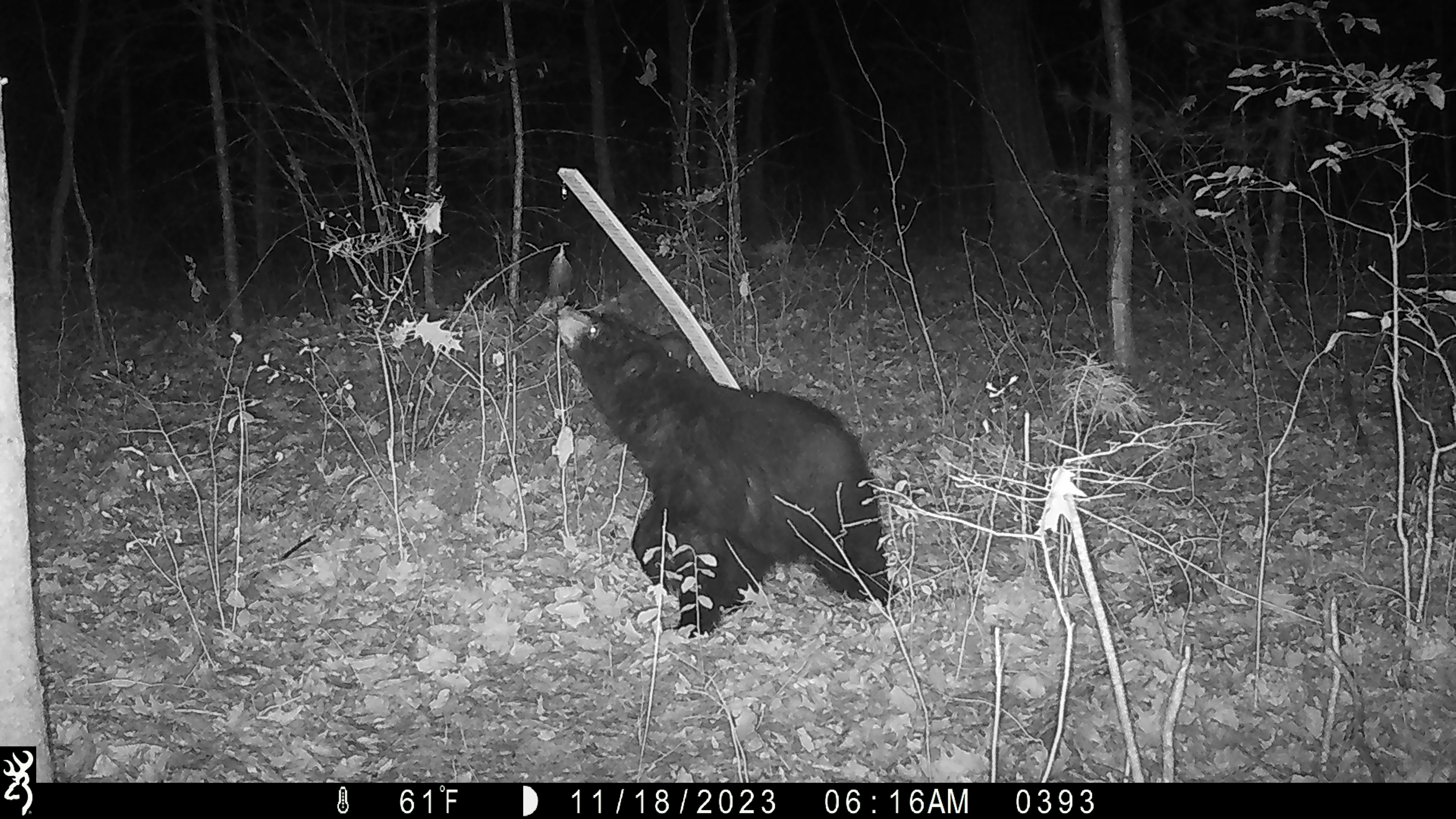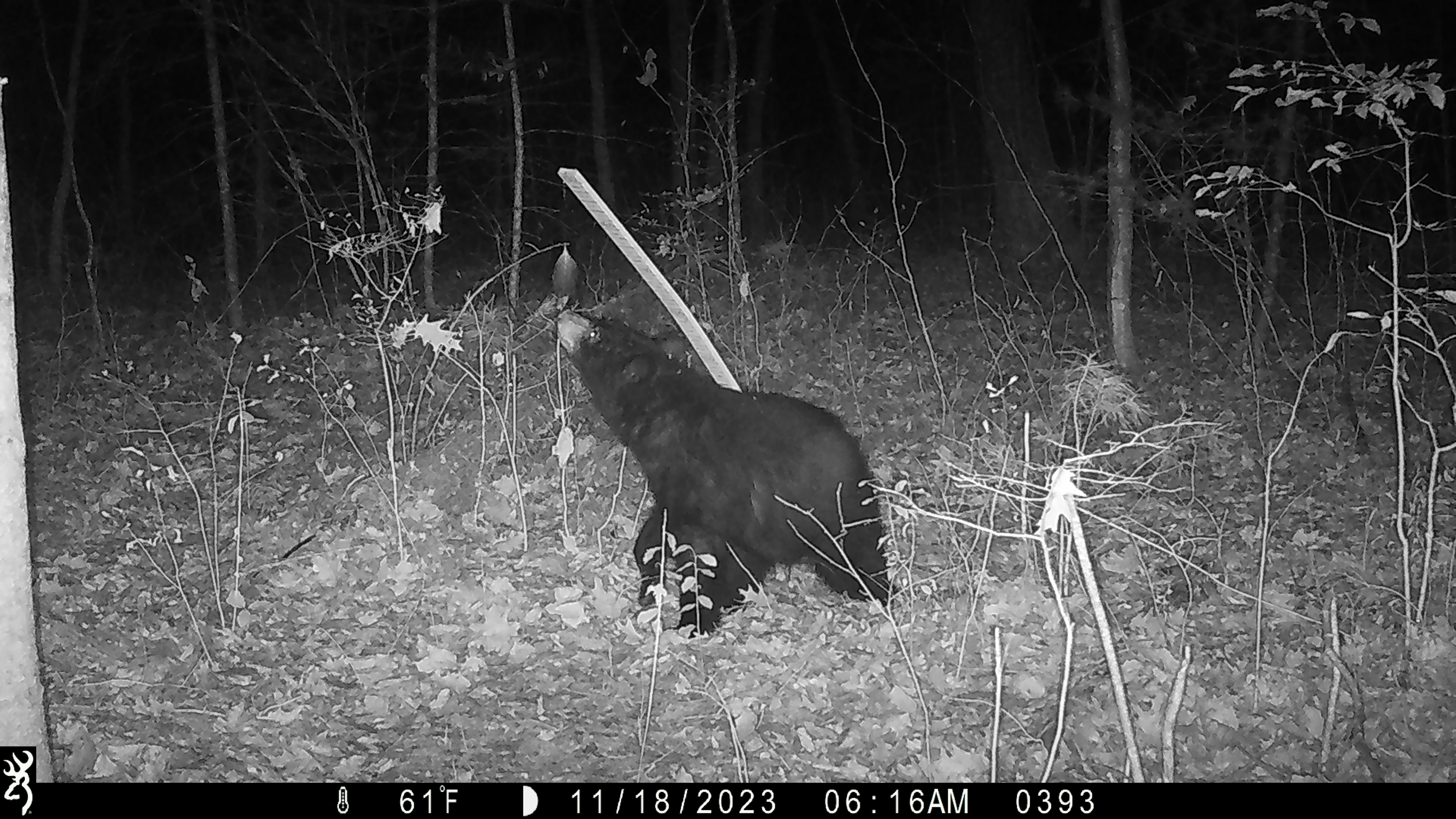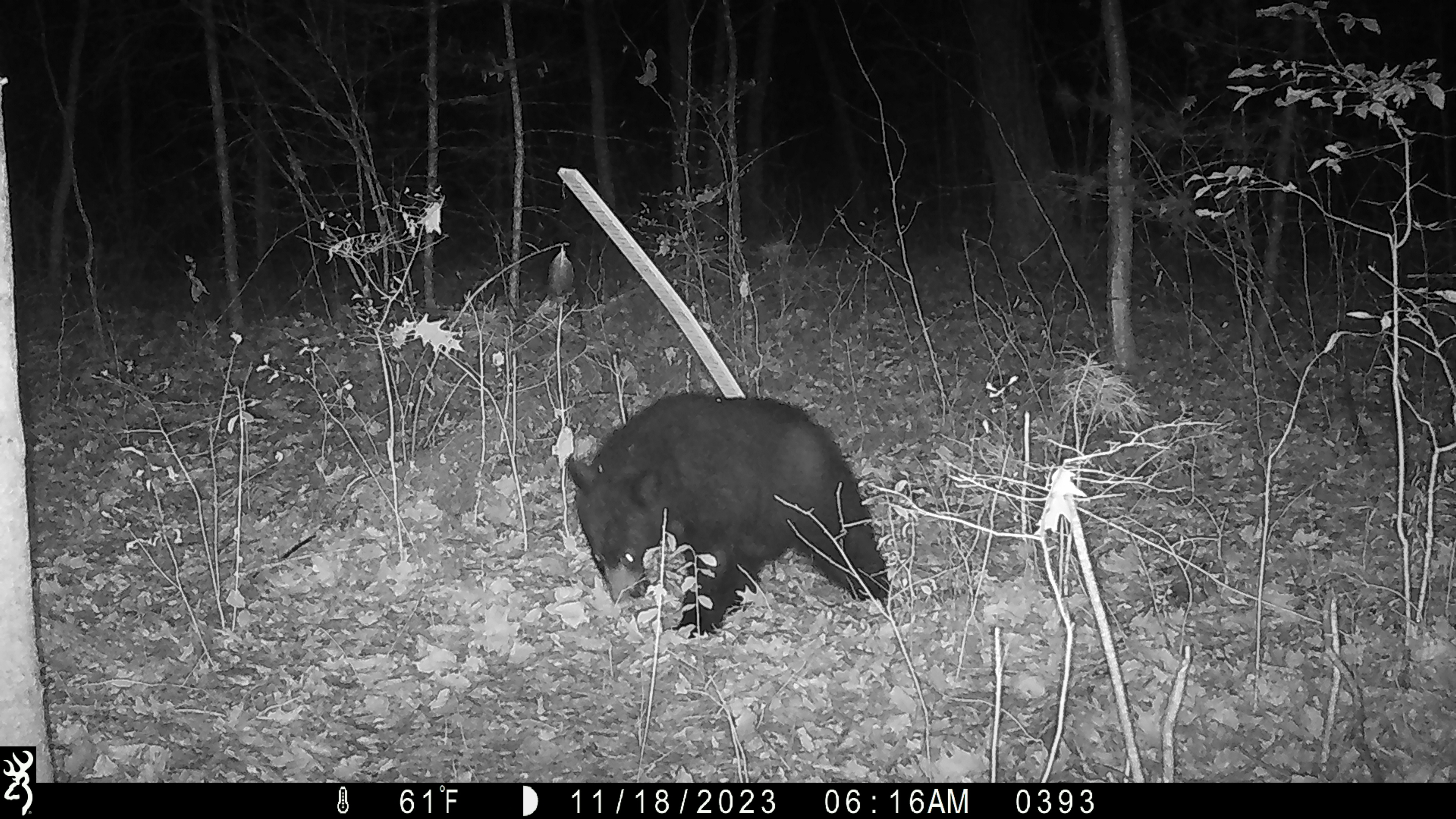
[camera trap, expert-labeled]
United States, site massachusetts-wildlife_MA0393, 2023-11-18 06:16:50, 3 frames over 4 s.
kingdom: Animalia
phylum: Chordata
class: Mammalia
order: Carnivora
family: Ursidae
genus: Ursus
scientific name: Ursus americanus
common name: black bear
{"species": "black bear (Ursus americanus)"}